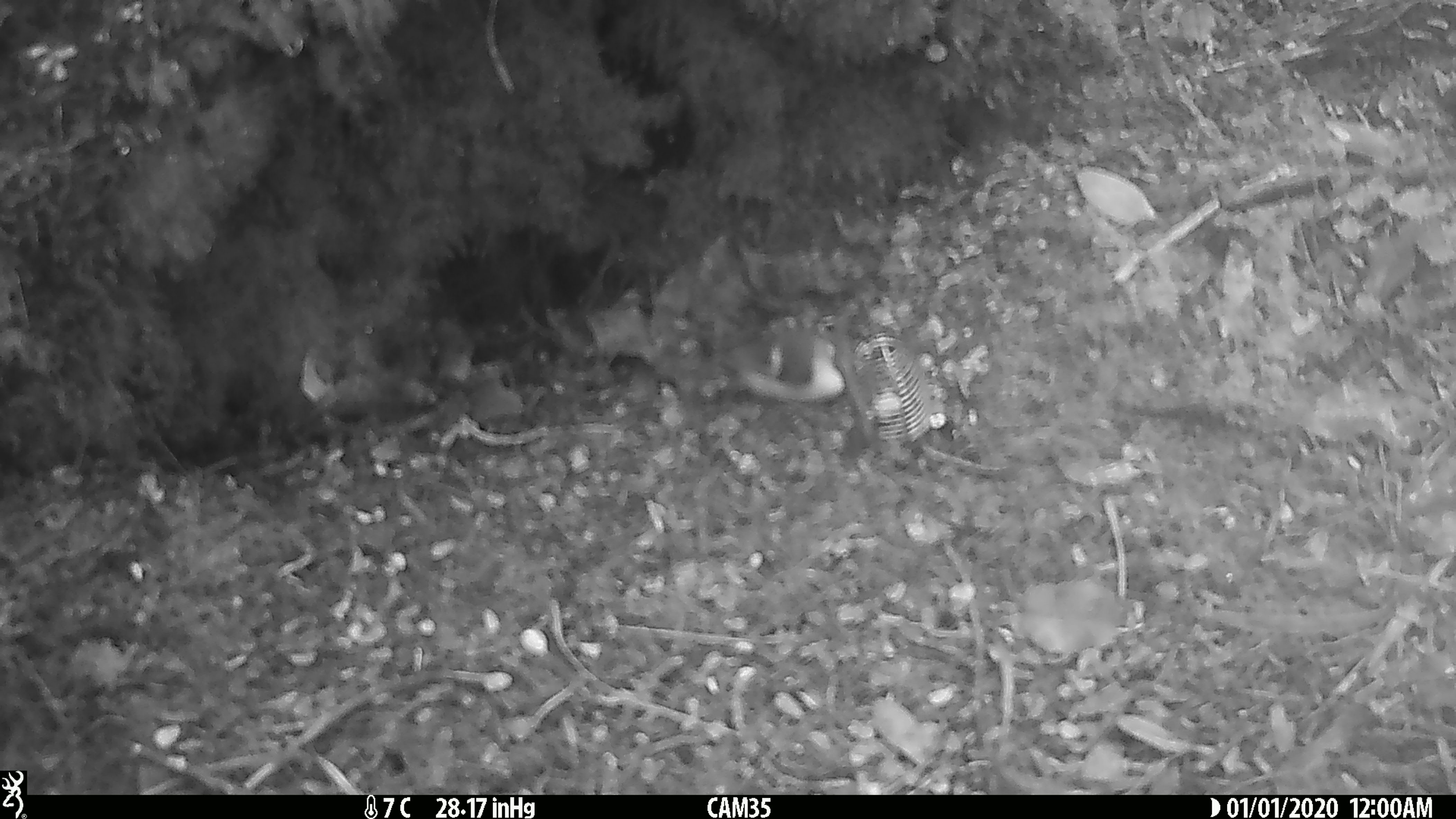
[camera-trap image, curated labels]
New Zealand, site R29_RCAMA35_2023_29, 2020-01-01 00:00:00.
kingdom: Animalia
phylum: Chordata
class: Aves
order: Passeriformes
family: Acanthisittidae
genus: Acanthisitta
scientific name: Acanthisitta chloris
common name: rifleman